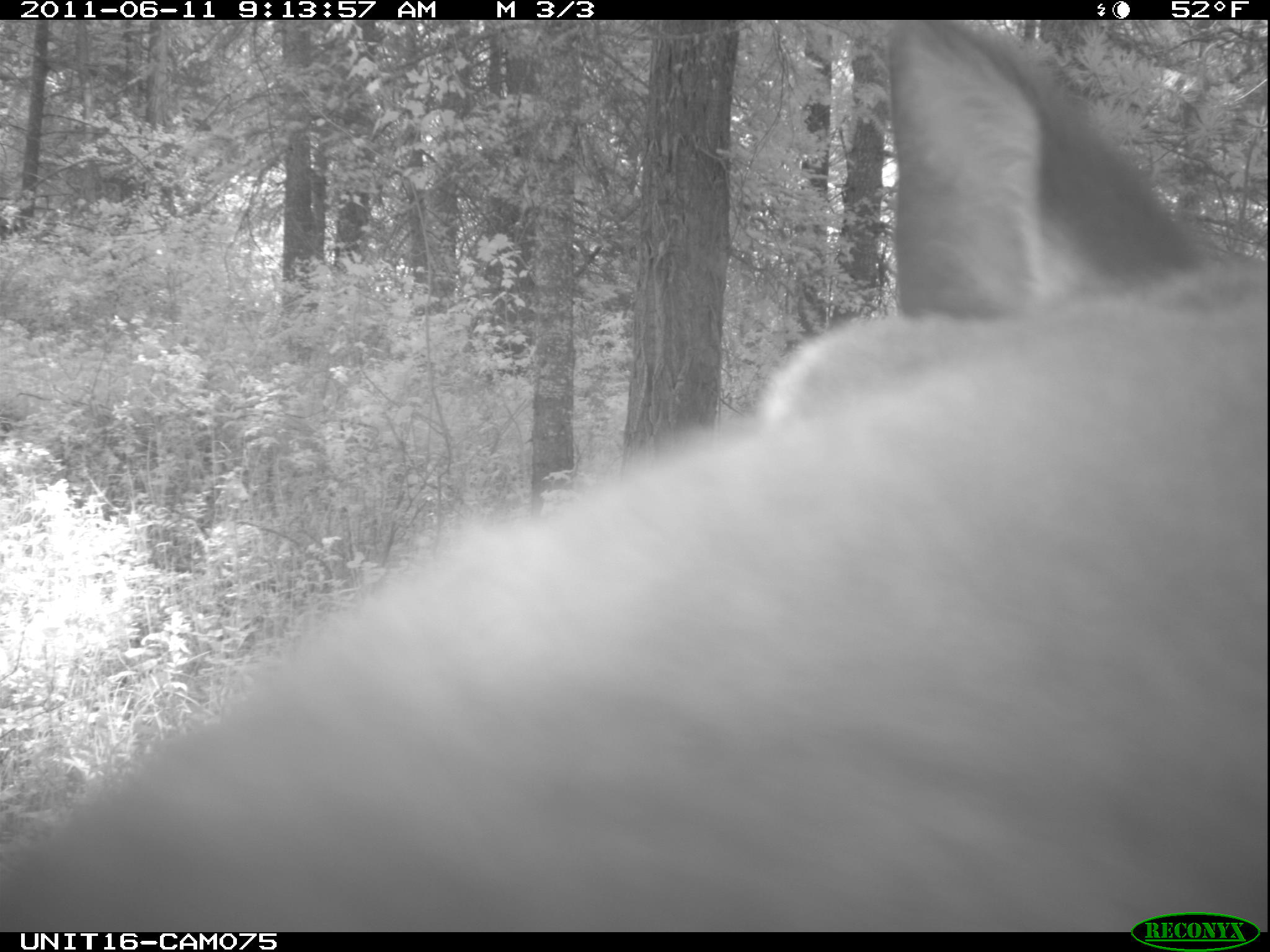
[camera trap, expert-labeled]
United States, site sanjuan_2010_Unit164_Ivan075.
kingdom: Animalia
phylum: Chordata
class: Mammalia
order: Artiodactyla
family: Cervidae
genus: Cervus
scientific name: Cervus elaphus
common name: red deer